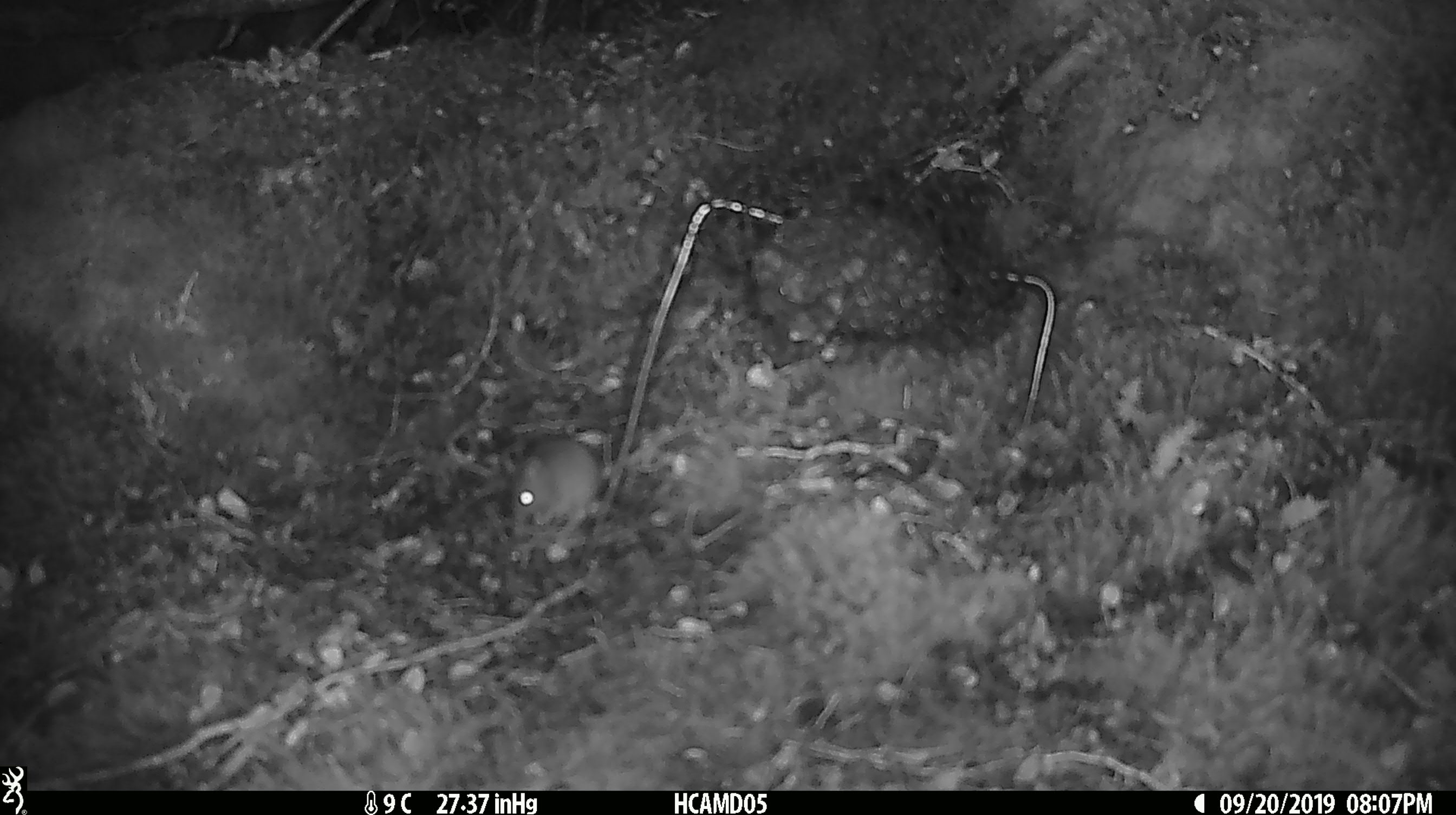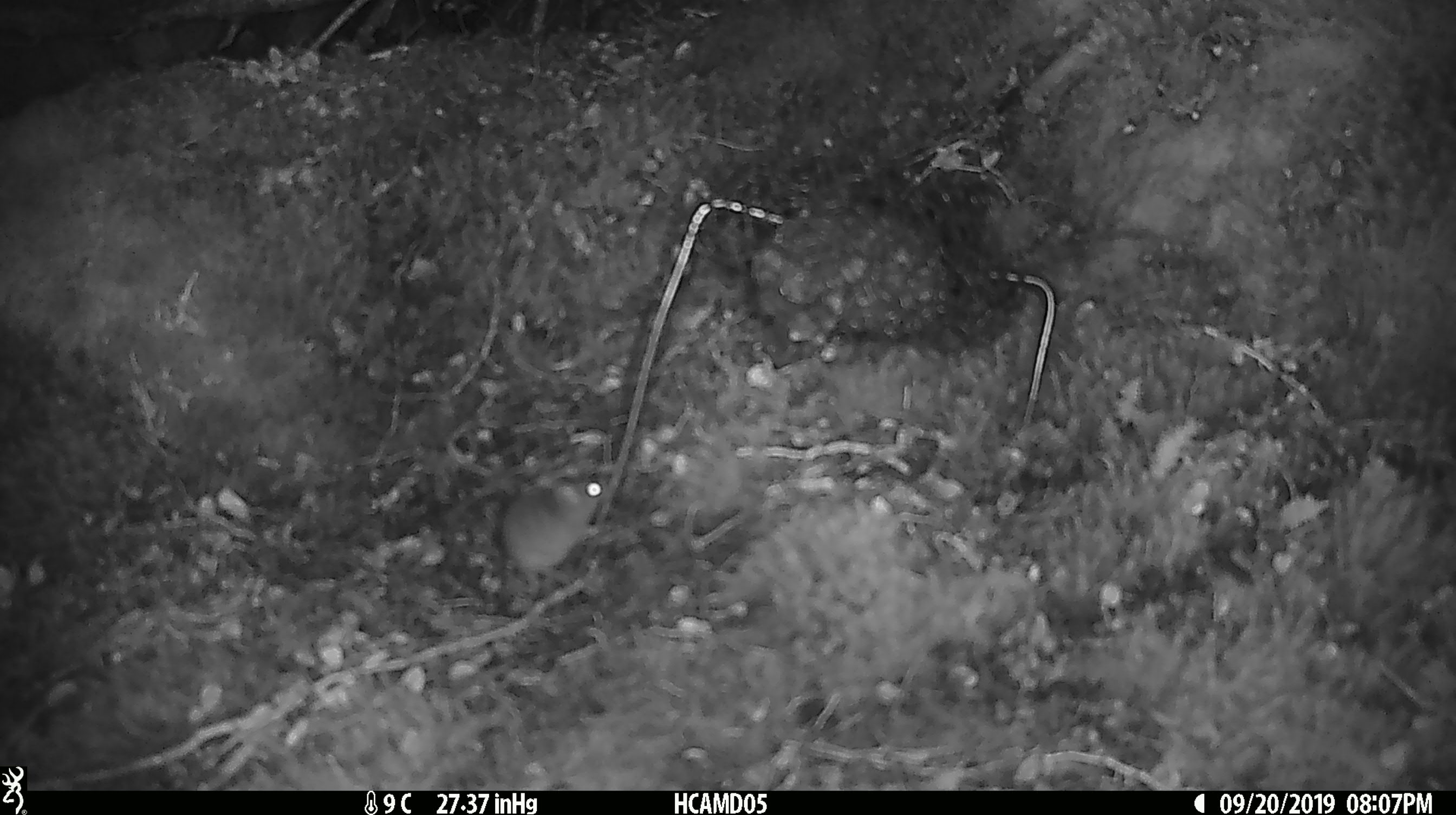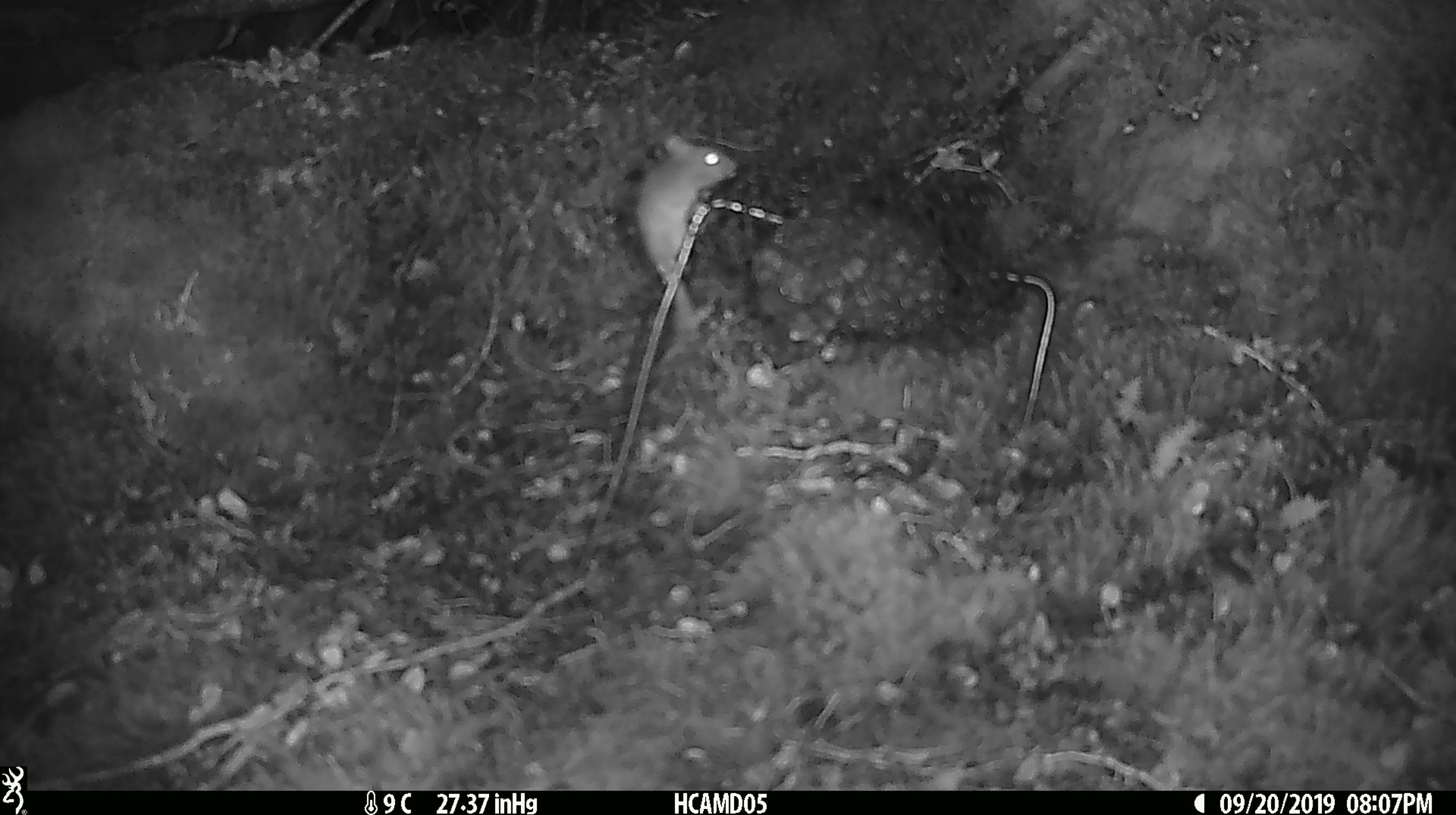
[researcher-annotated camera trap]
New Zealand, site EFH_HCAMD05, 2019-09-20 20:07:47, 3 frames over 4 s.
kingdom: Animalia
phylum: Chordata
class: Mammalia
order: Rodentia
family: Muridae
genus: Mus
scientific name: Mus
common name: mouse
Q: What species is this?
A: Mouse (Mus).